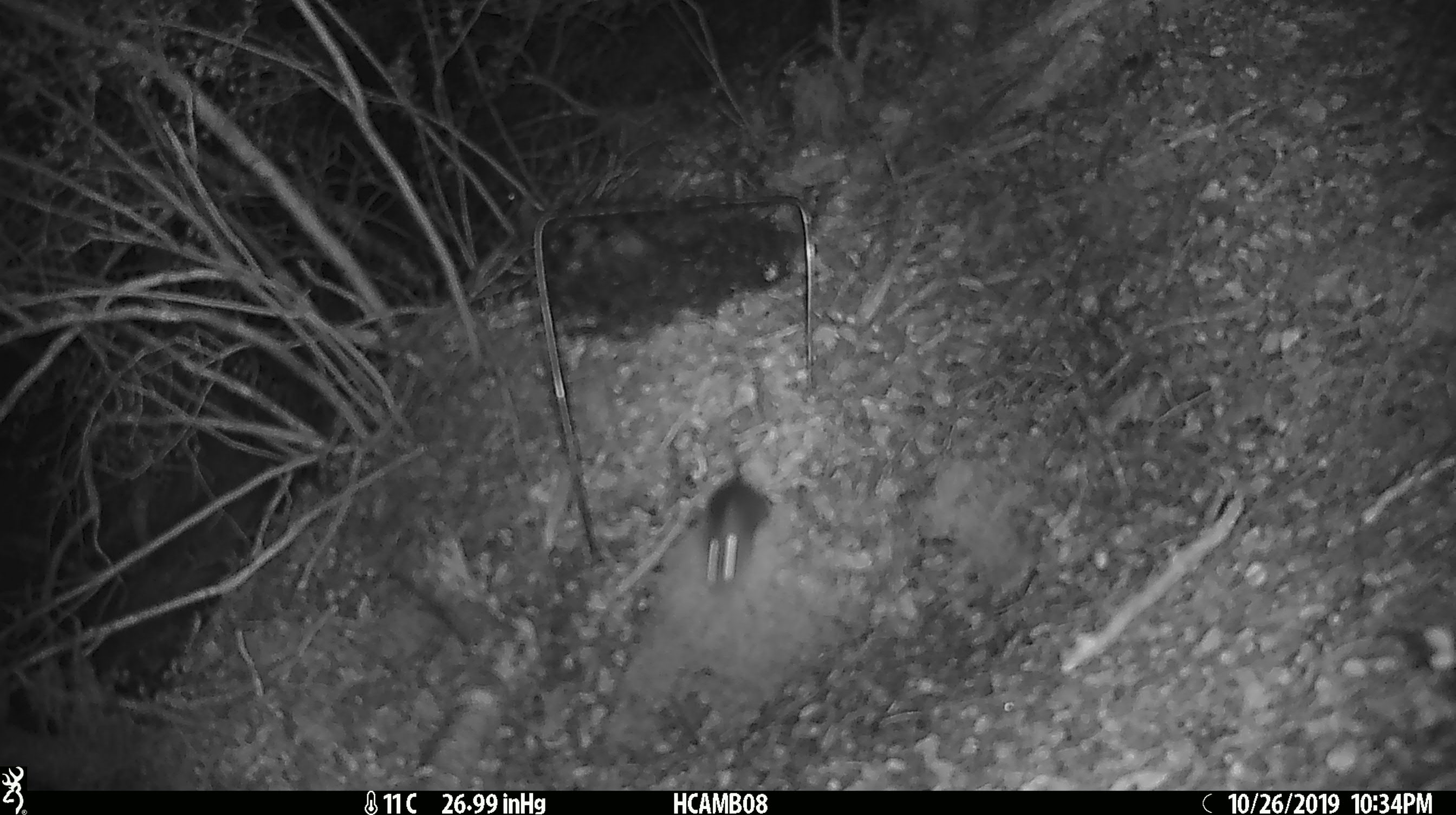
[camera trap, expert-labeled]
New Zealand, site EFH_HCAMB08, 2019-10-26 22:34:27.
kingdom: Animalia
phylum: Chordata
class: Mammalia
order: Rodentia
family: Muridae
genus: Mus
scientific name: Mus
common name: mouse